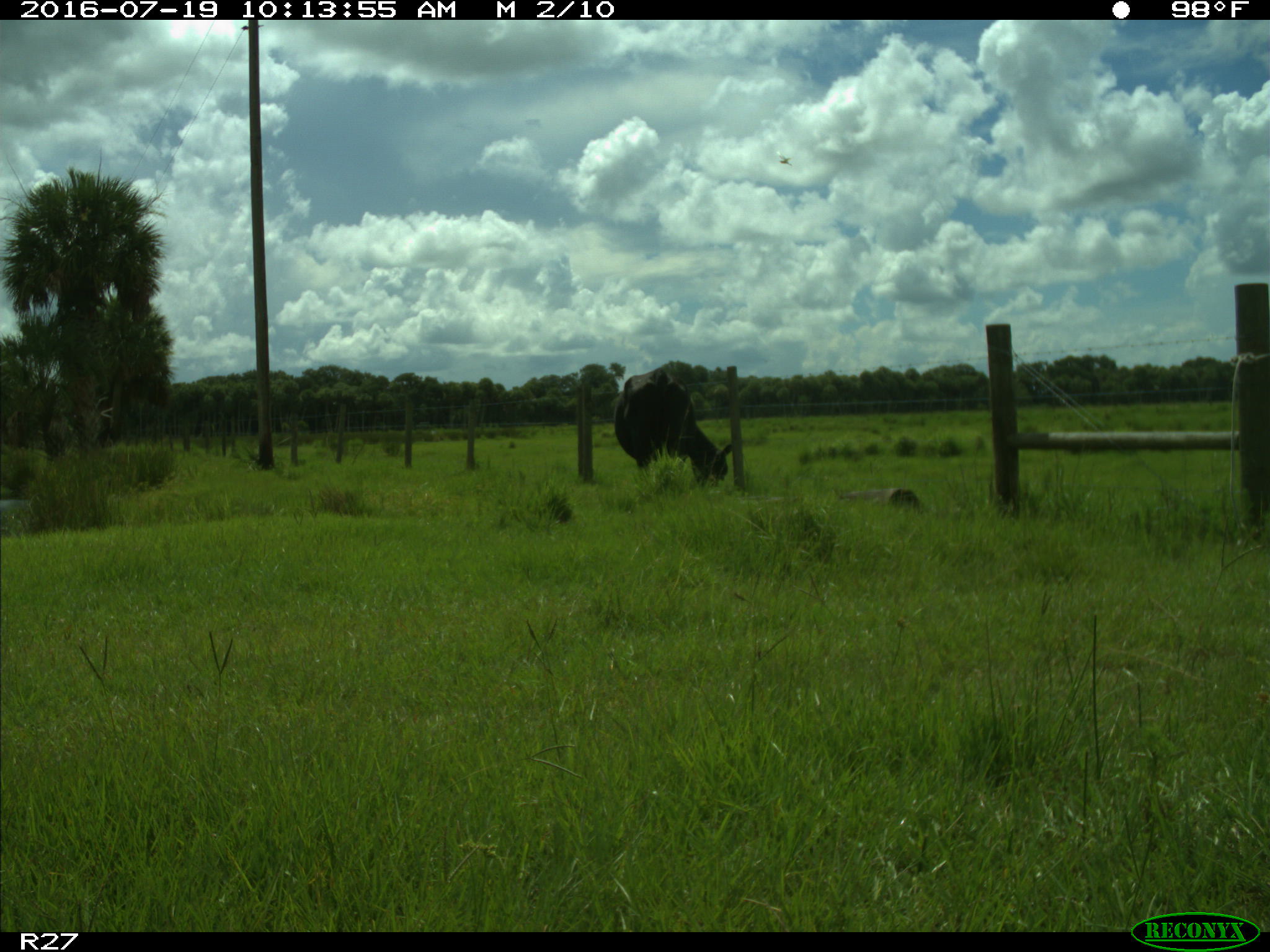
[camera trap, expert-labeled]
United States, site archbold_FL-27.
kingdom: Animalia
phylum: Chordata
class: Mammalia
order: Artiodactyla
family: Bovidae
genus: Bos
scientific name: Bos taurus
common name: domestic cow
Bos taurus (domestic cow).